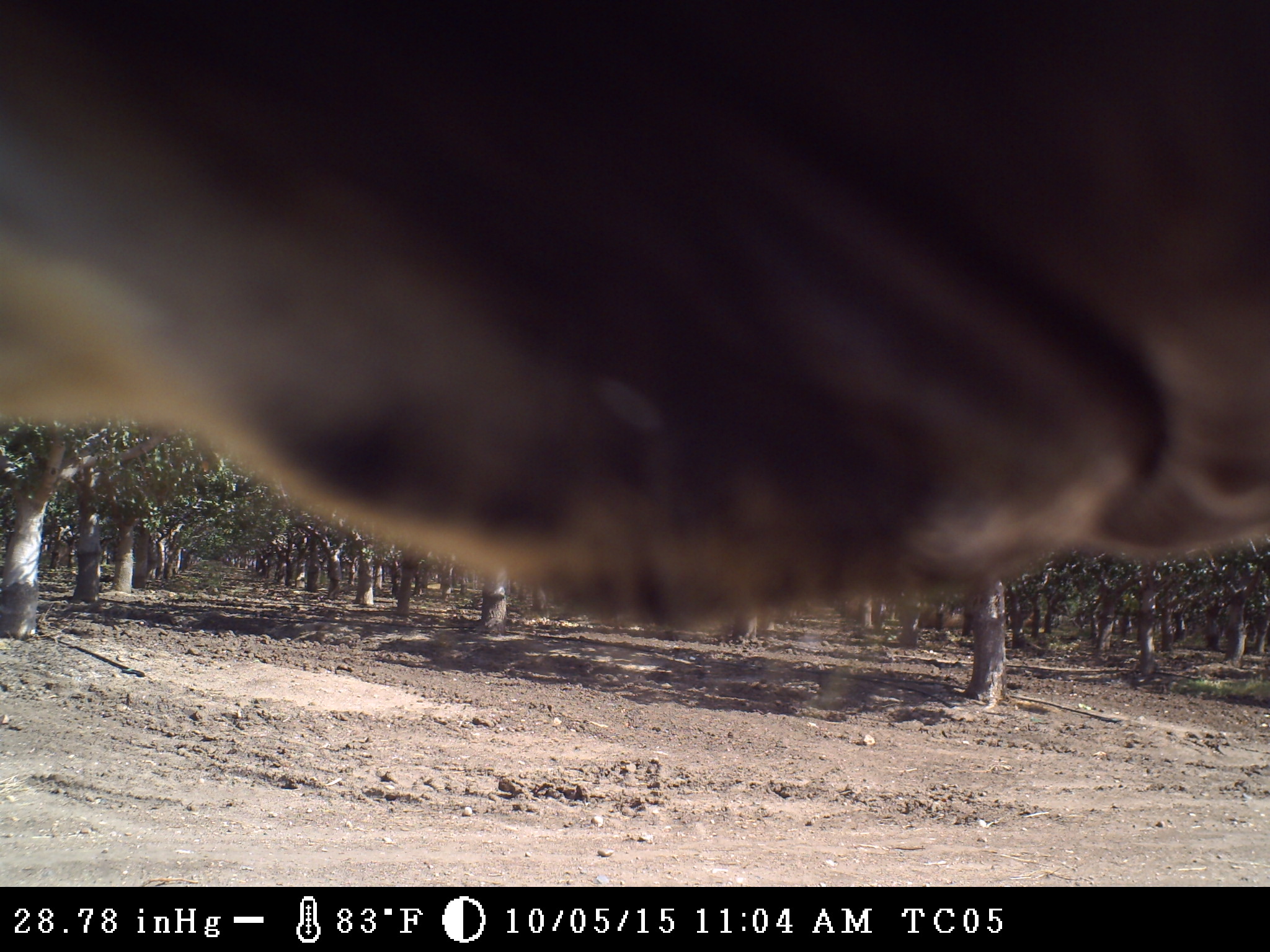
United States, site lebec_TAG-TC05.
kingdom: Animalia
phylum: Chordata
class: Mammalia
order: Artiodactyla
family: Bovidae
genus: Bos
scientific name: Bos taurus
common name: domestic cow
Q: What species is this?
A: Bos taurus (domestic cow).